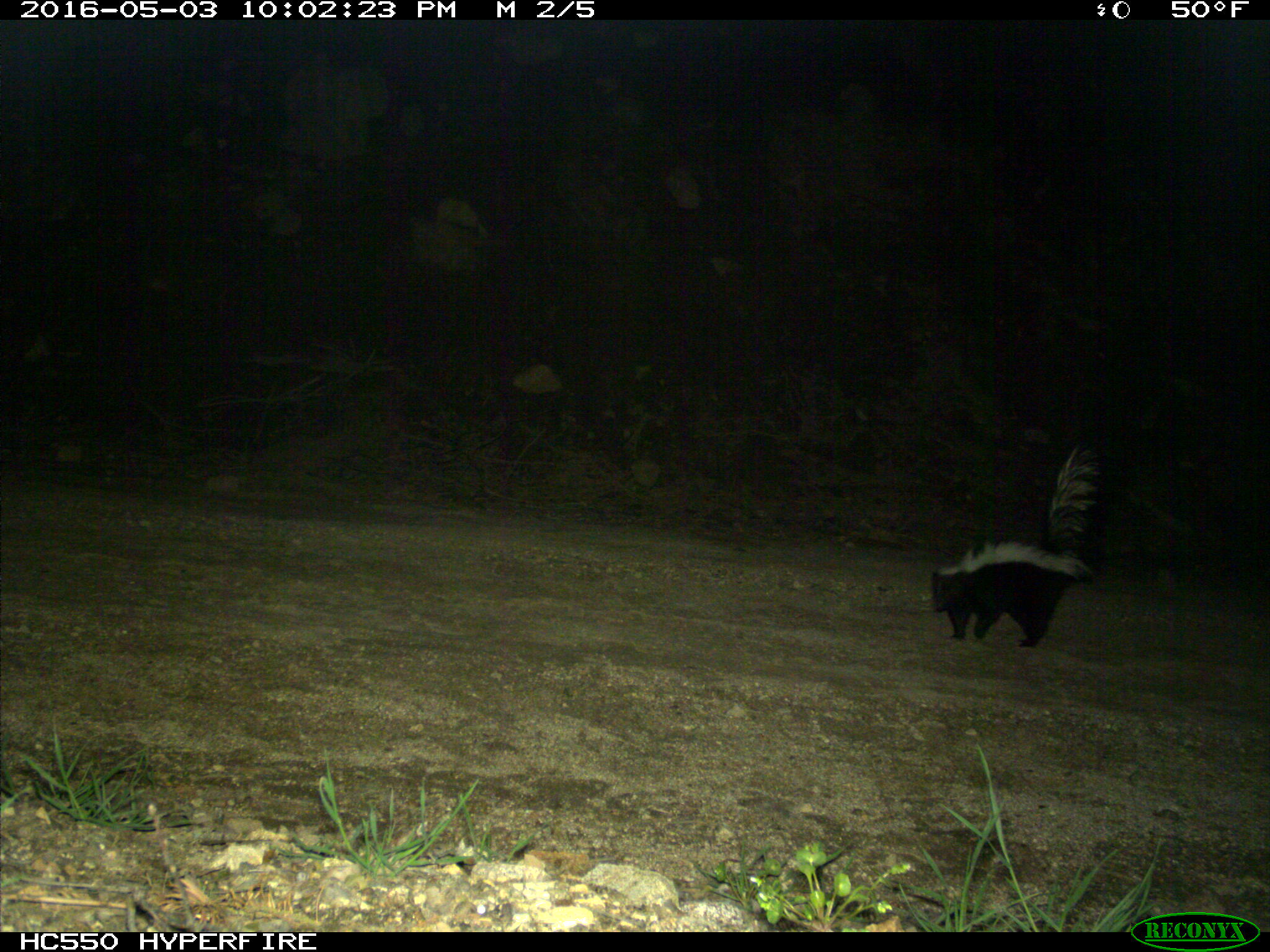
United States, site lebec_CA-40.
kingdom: Animalia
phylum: Chordata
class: Mammalia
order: Carnivora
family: Mephitidae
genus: Mephitis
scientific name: Mephitis mephitis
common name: striped skunk